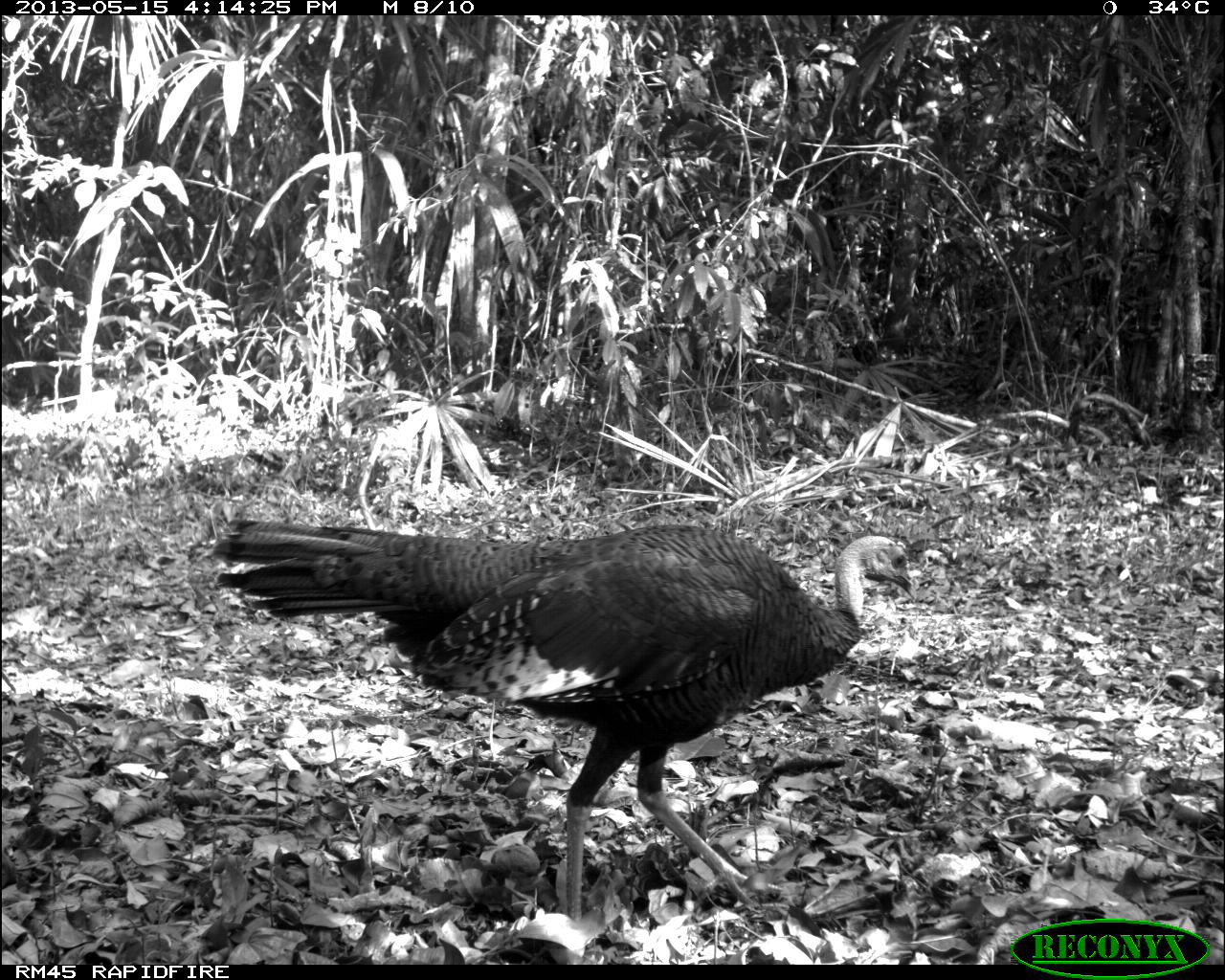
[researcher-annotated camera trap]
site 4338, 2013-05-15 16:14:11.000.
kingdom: Animalia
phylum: Chordata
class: Aves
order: Galliformes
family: Phasianidae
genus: Meleagris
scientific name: Meleagris ocellata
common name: ocellated turkey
Meleagris ocellata (ocellated turkey), count 4.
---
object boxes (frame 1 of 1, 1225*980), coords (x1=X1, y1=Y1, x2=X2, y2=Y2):
meleagris ocellata: (x1=213, y1=517, x2=918, y2=921)